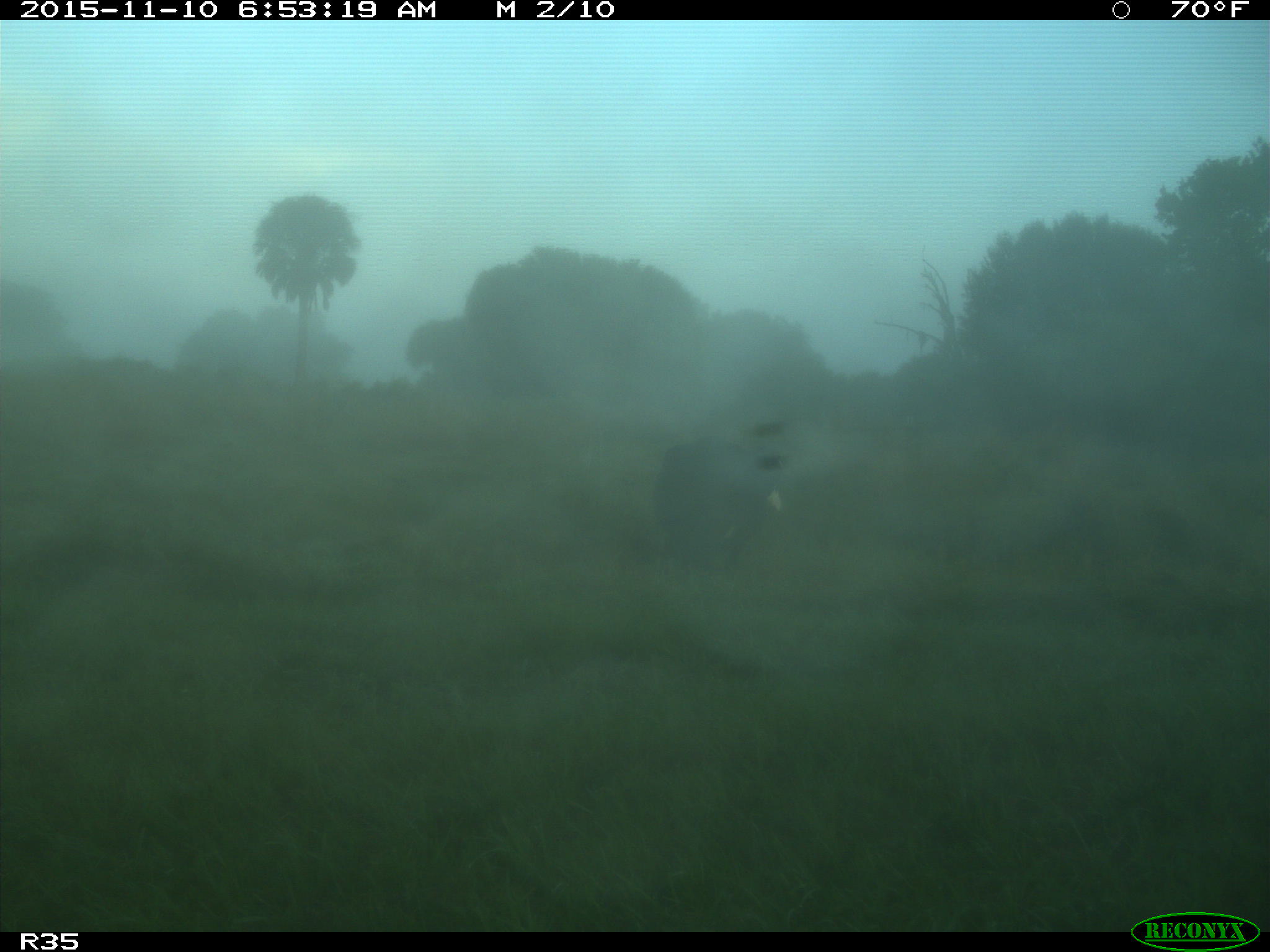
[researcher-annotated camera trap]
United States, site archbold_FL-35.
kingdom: Animalia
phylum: Chordata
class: Mammalia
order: Artiodactyla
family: Bovidae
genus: Bos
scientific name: Bos taurus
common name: domestic cow